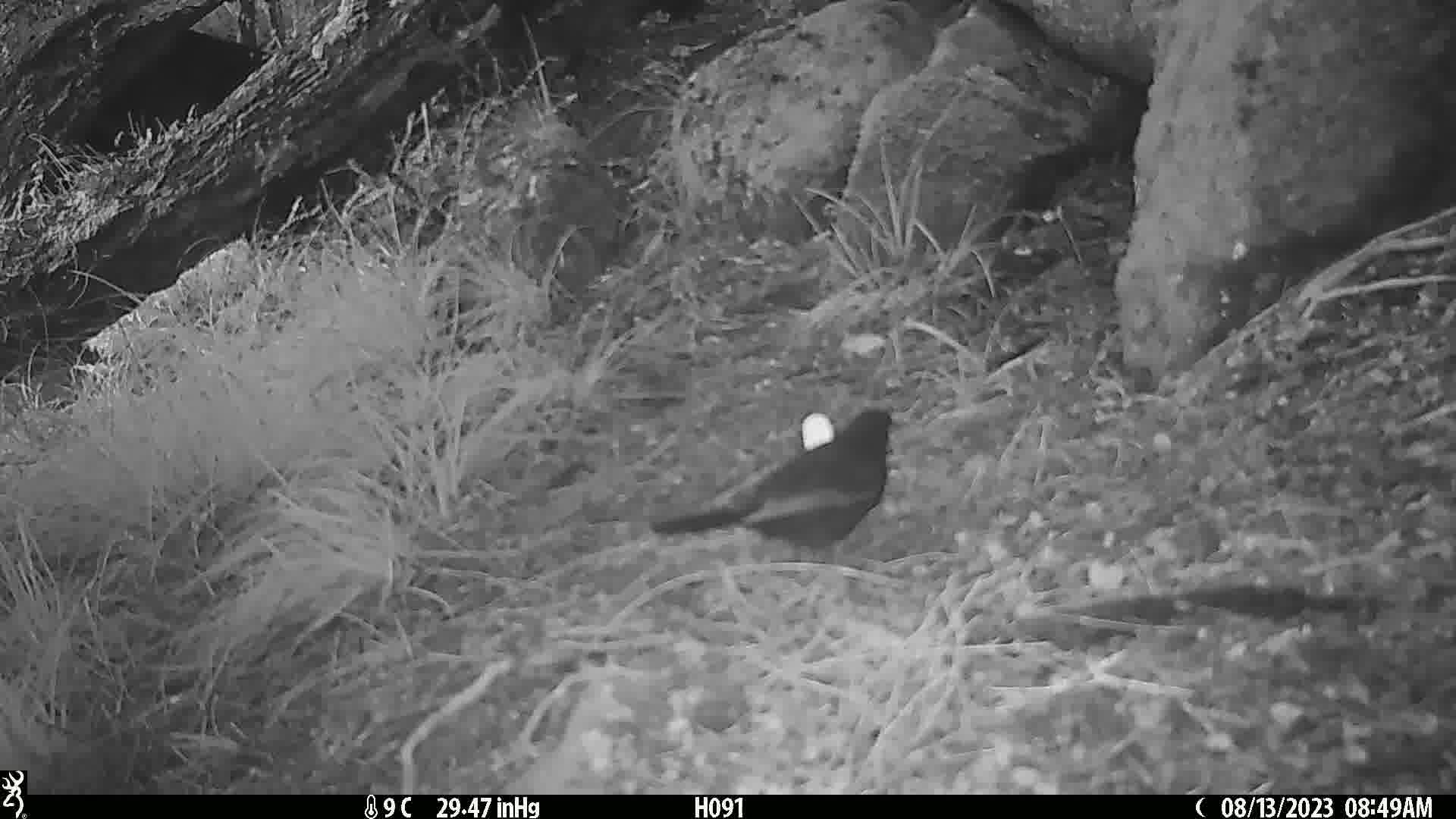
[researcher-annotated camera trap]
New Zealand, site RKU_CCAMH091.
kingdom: Animalia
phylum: Chordata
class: Aves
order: Passeriformes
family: Turdidae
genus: Turdus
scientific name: Turdus merula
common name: eurasian blackbird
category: blackbird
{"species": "blackbird (eurasian blackbird) (Turdus merula)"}